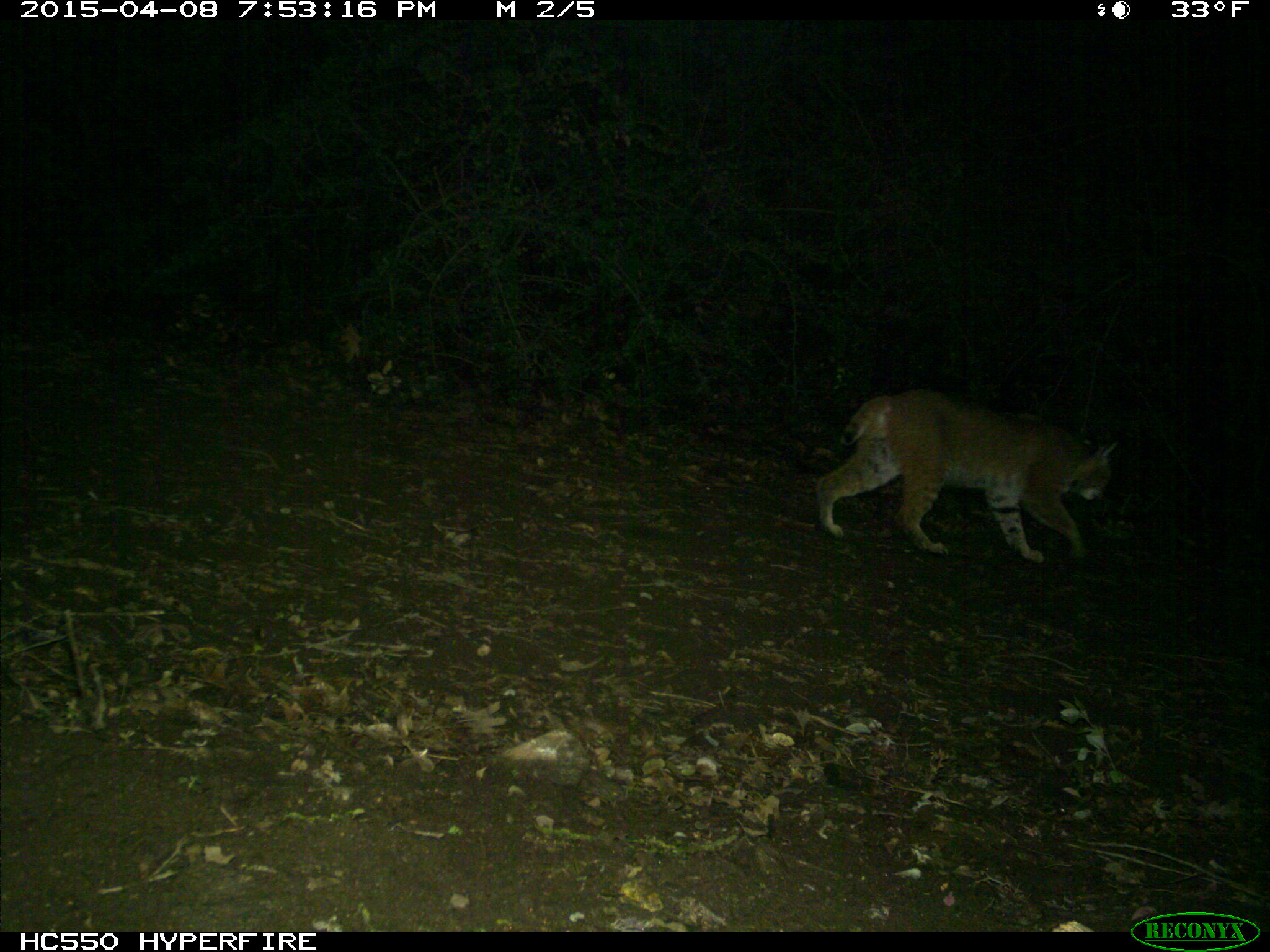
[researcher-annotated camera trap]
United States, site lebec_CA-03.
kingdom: Animalia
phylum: Chordata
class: Mammalia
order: Carnivora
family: Felidae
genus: Lynx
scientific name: Lynx rufus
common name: bobcat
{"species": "Lynx rufus (bobcat)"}